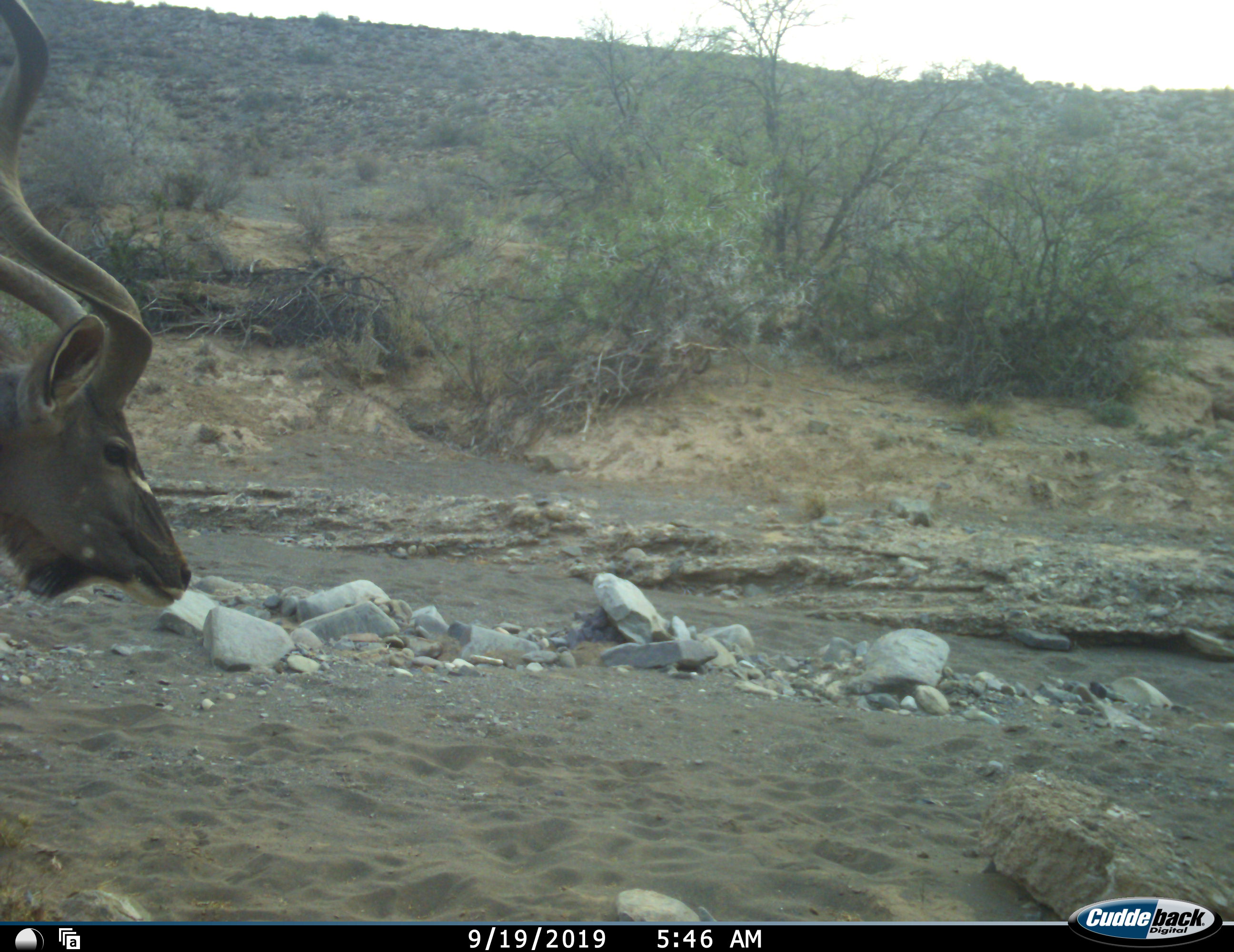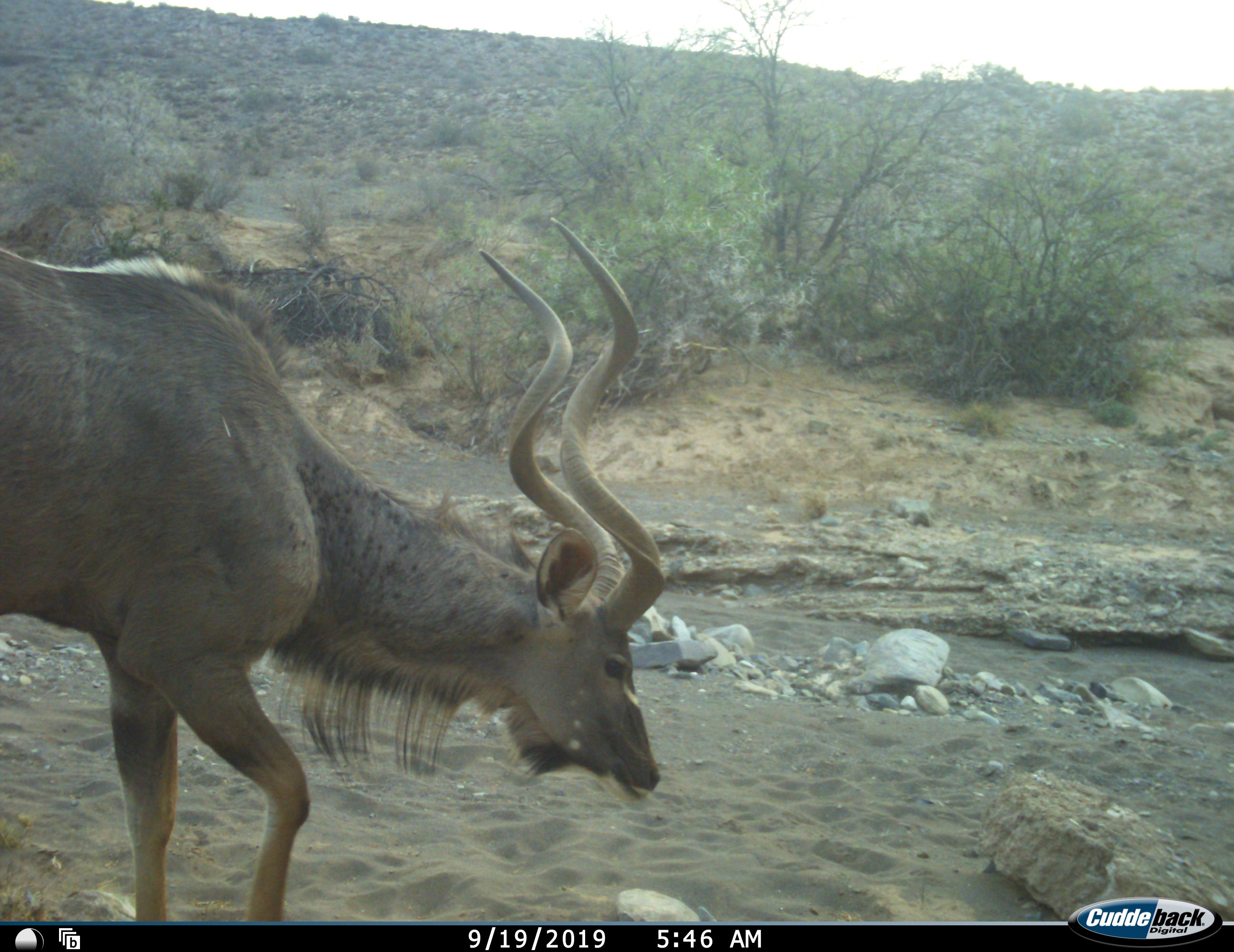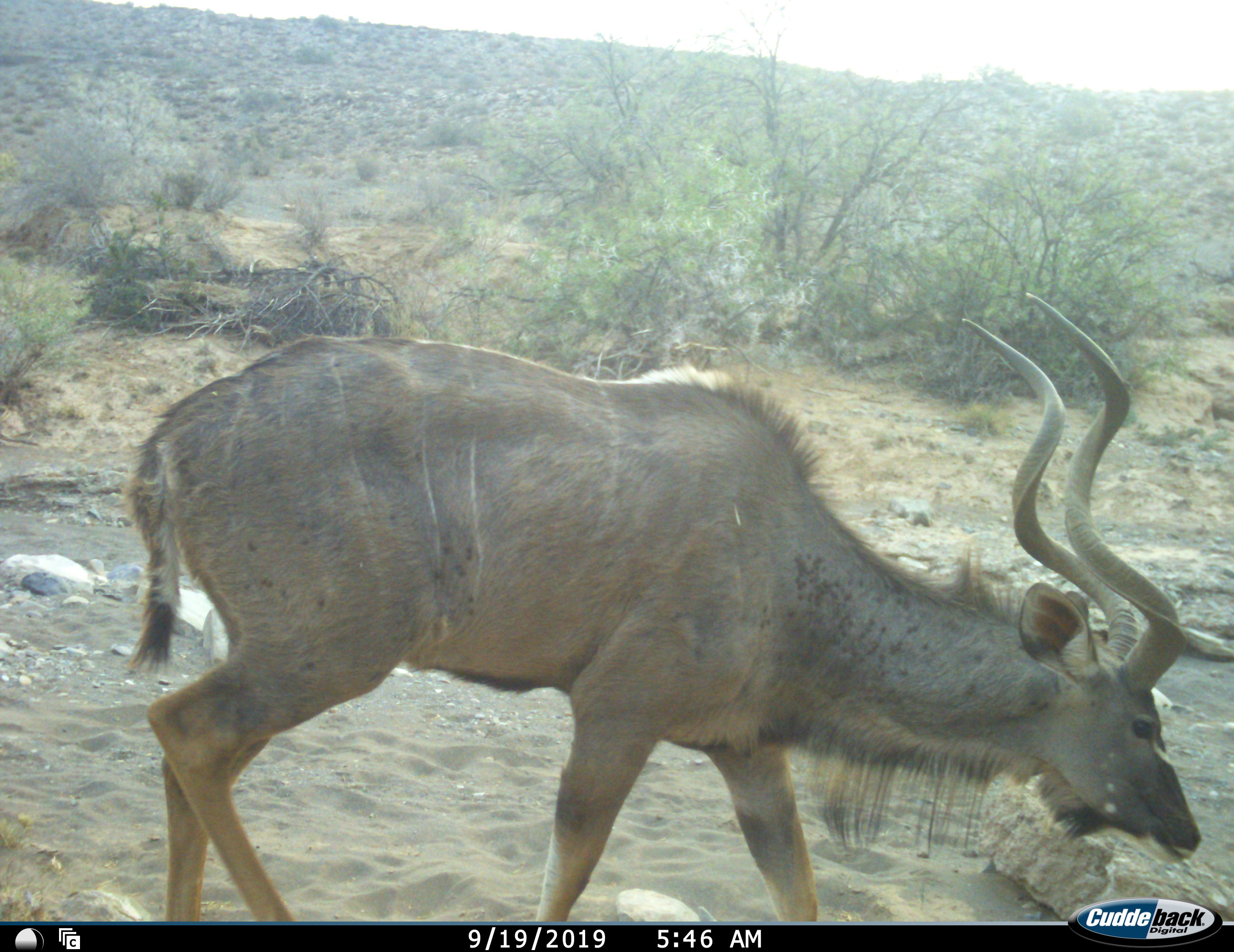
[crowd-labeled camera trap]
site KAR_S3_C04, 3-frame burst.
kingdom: Animalia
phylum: Chordata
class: Mammalia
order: Artiodactyla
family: Bovidae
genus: Tragelaphus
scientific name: Tragelaphus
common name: kudu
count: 1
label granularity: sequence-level